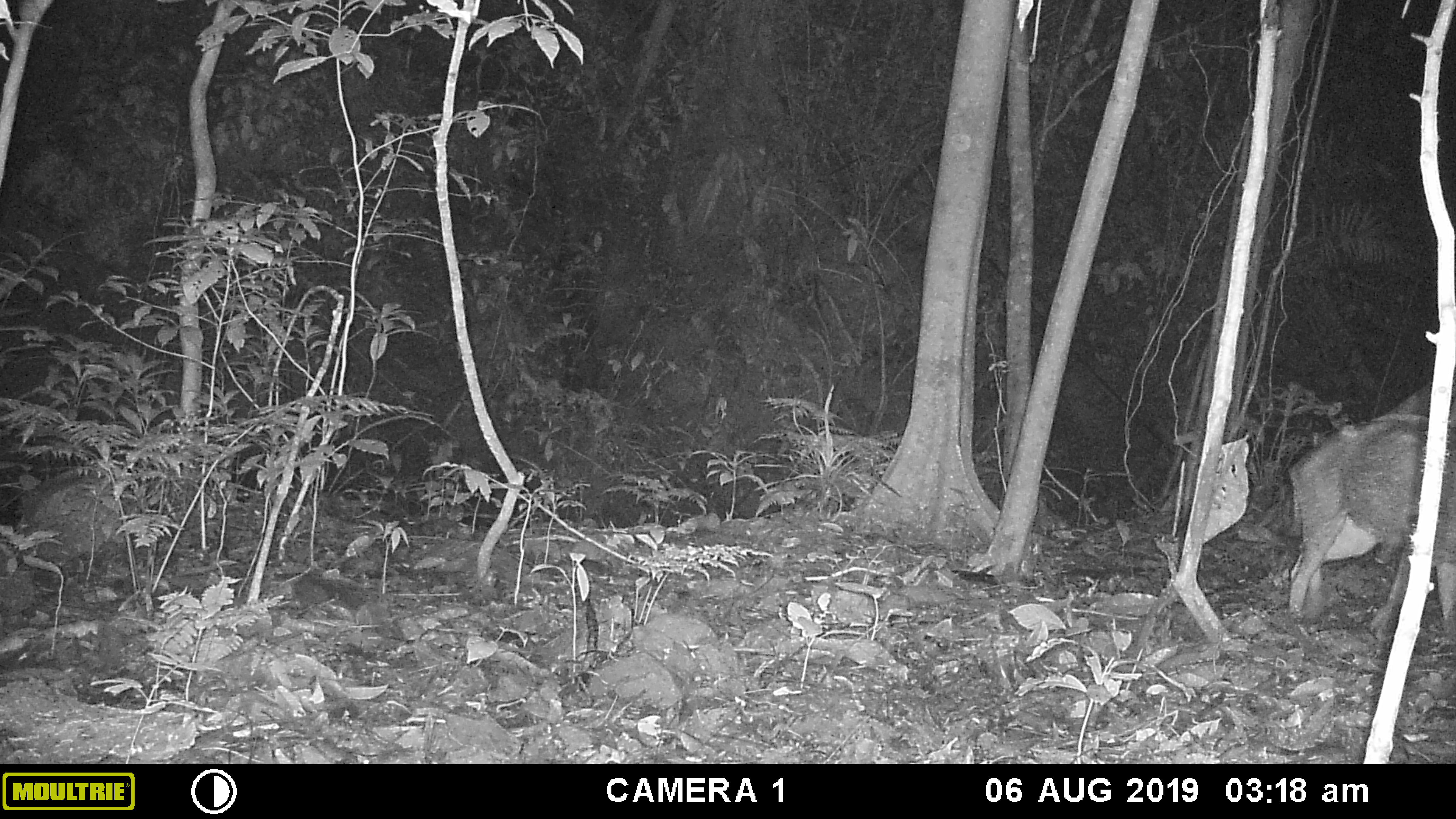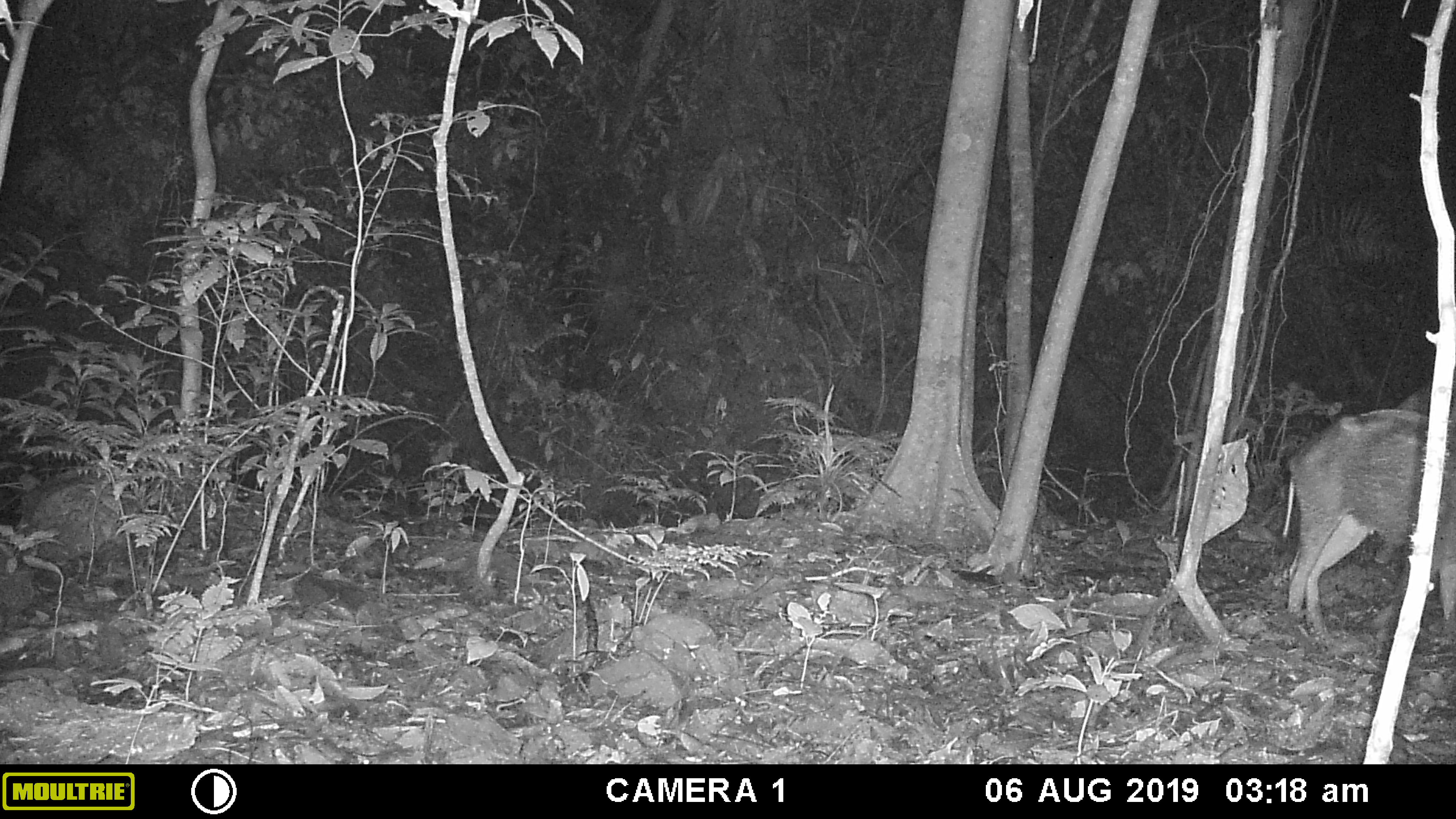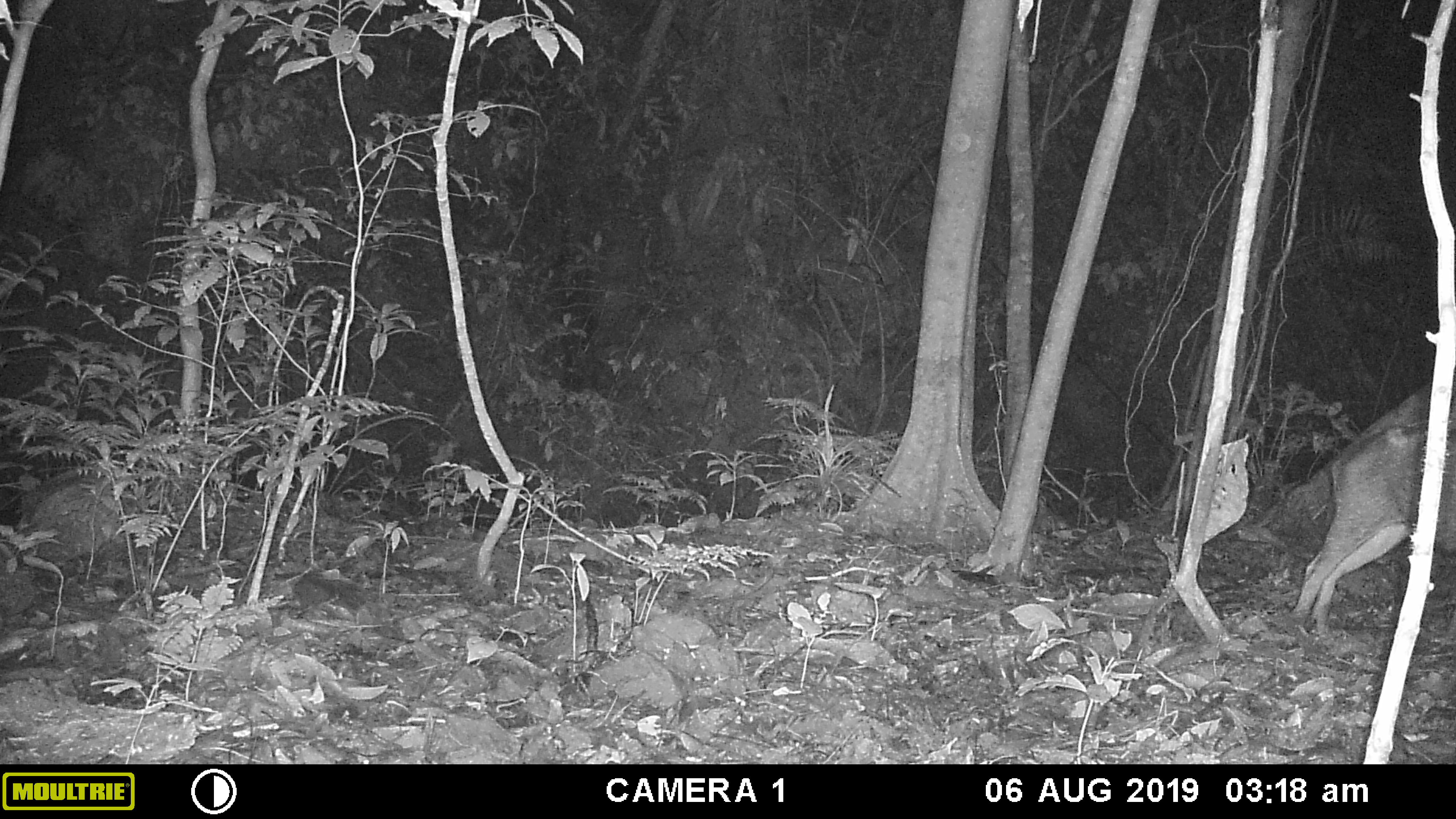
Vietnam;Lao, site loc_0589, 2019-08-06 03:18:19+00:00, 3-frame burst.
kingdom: Animalia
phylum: Chordata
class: Mammalia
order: Artiodactyla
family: Suidae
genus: Sus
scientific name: Sus scrofa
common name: eurasian wild pig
Eurasian wild pig (Sus scrofa). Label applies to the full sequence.